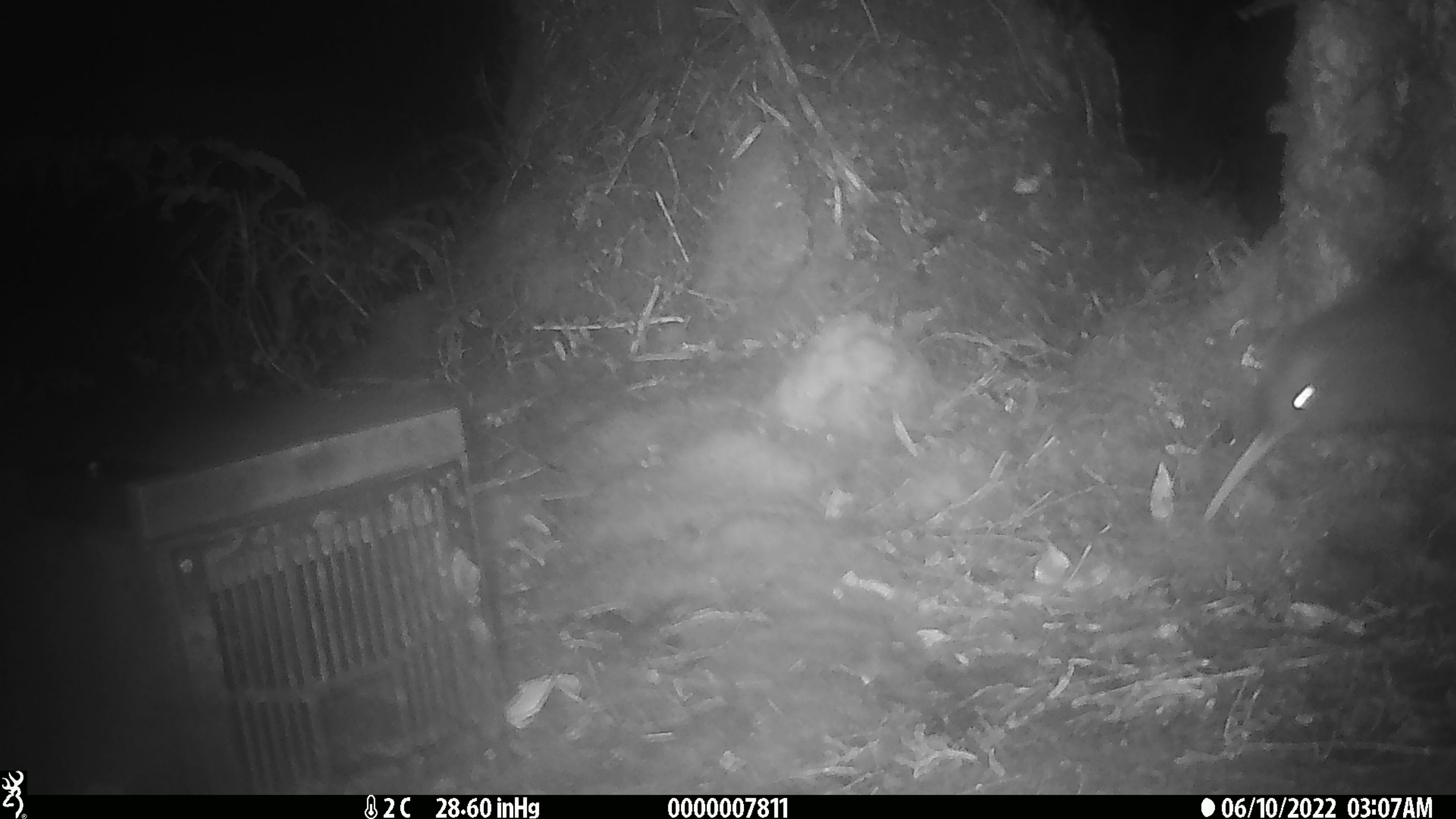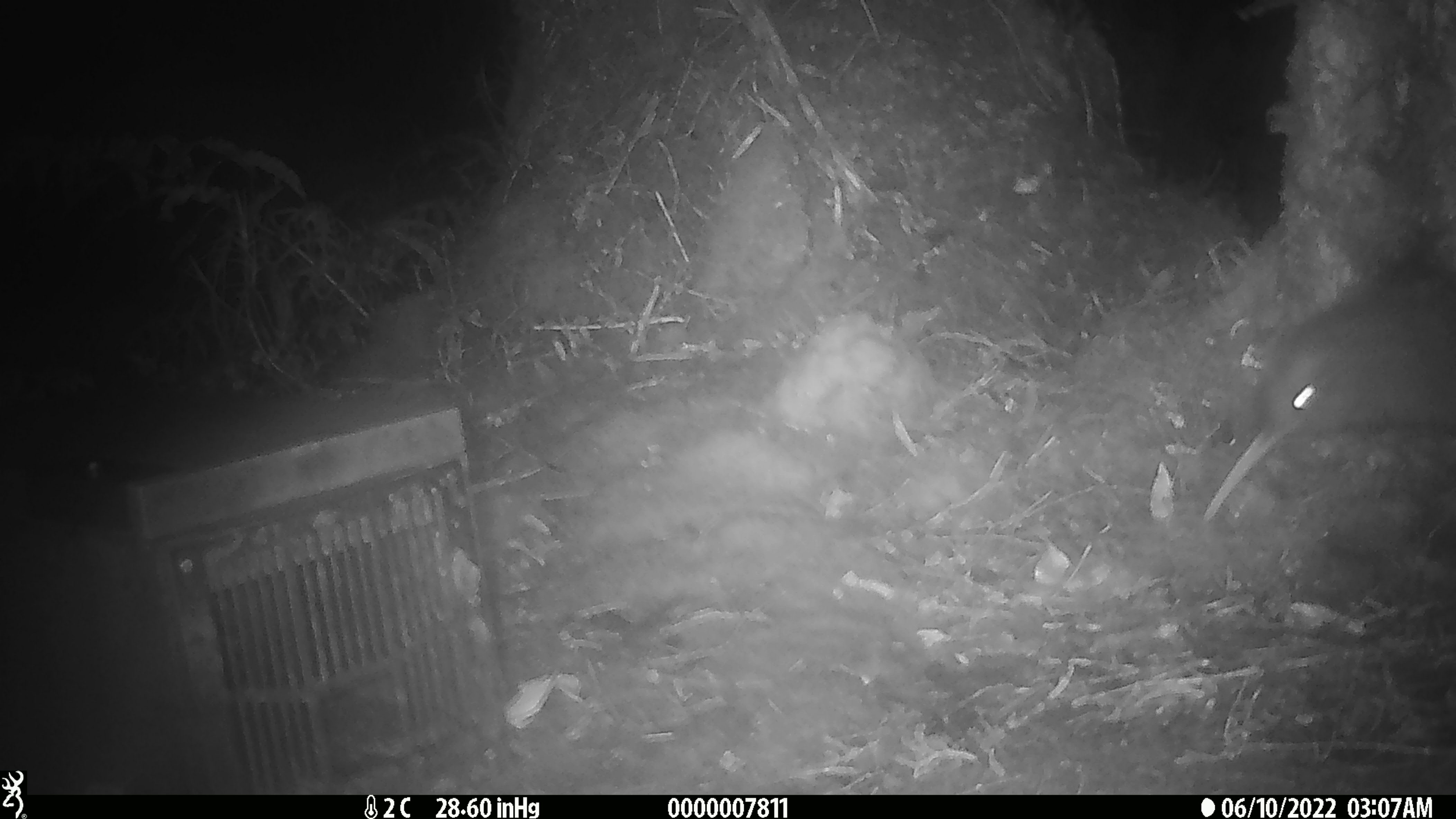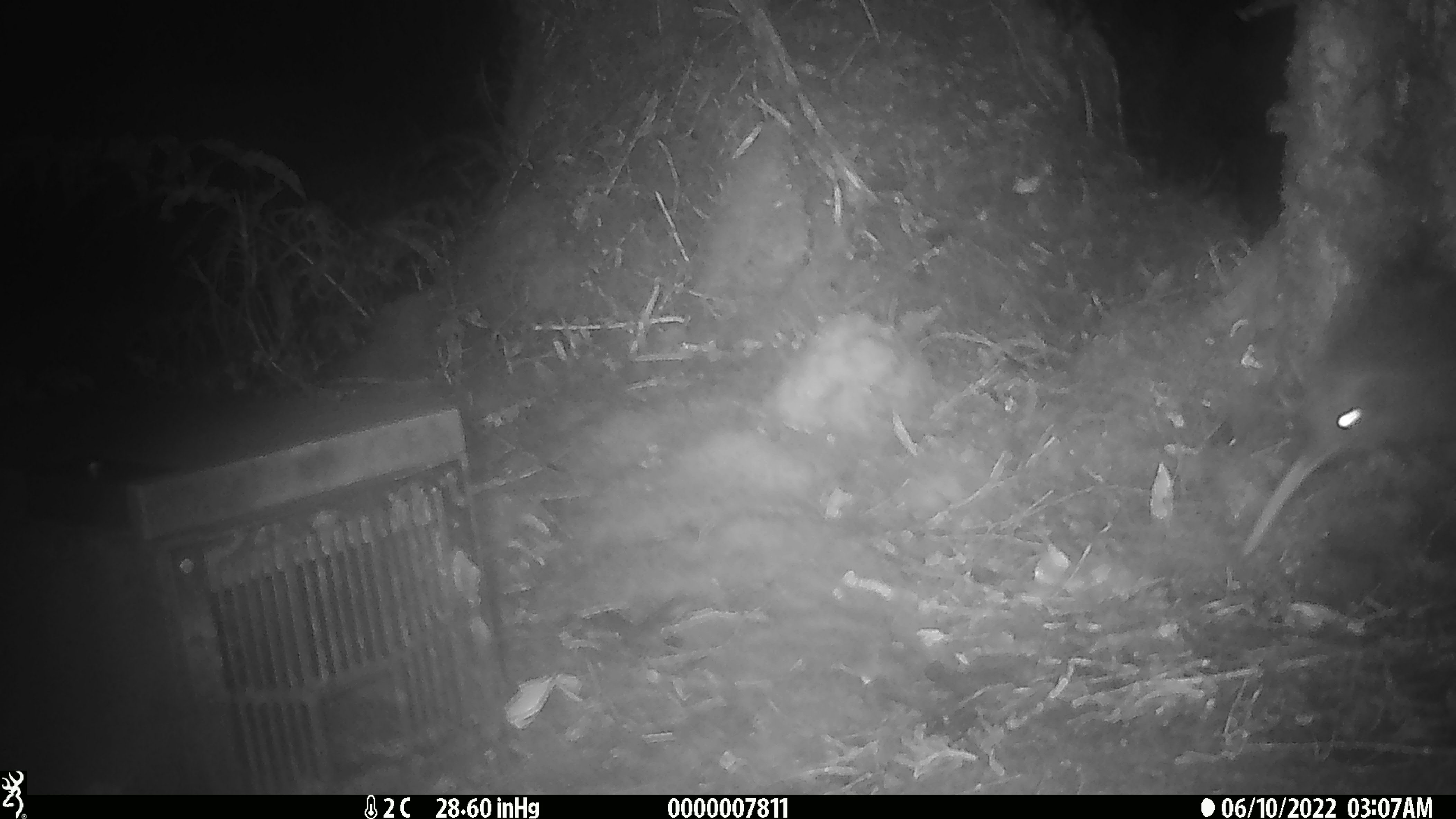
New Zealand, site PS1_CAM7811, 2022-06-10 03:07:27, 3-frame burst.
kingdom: Animalia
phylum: Chordata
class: Aves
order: Apterygiformes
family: Apterygidae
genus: Apteryx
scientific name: Apteryx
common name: kiwi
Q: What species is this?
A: Kiwi (Apteryx).